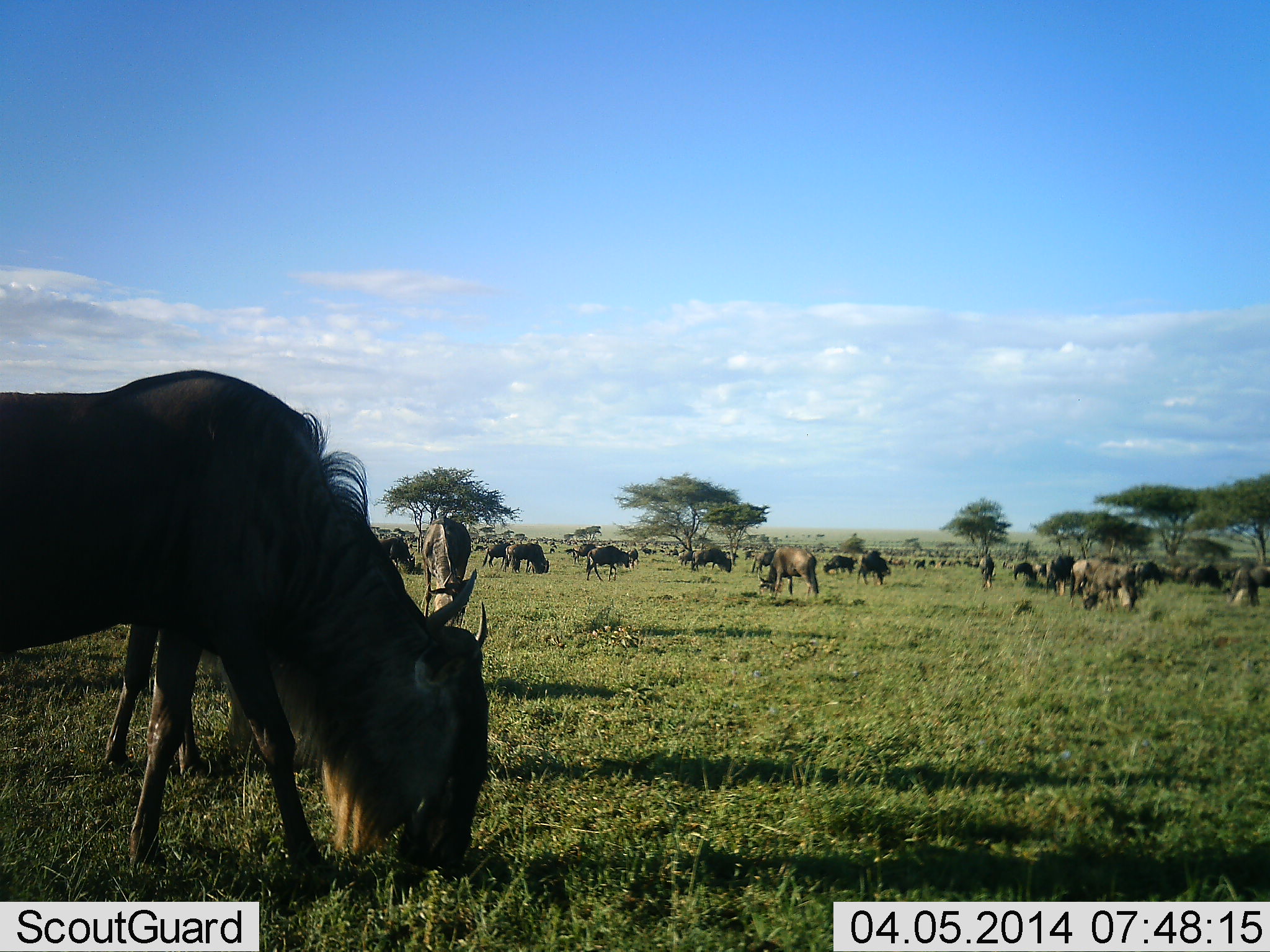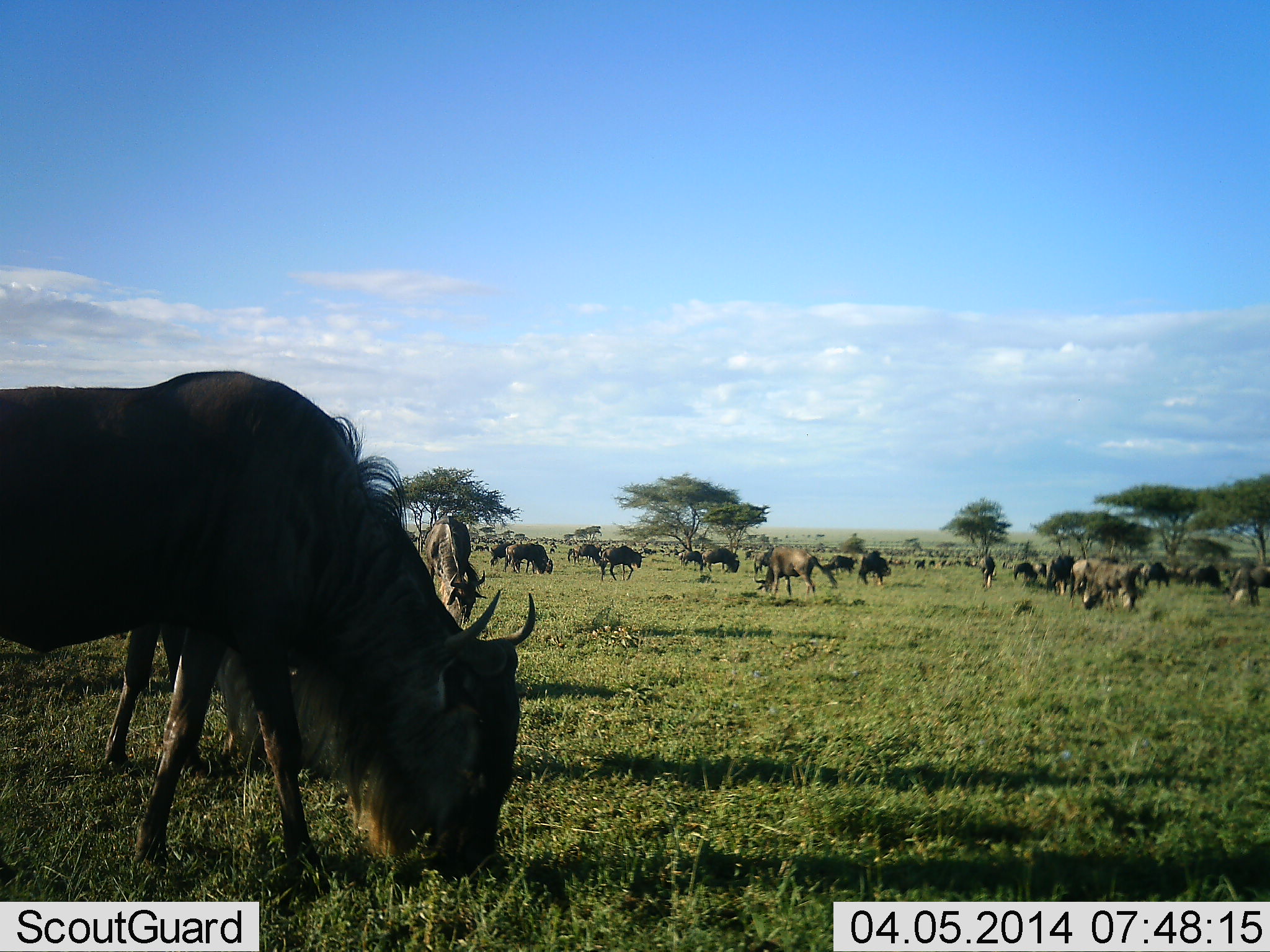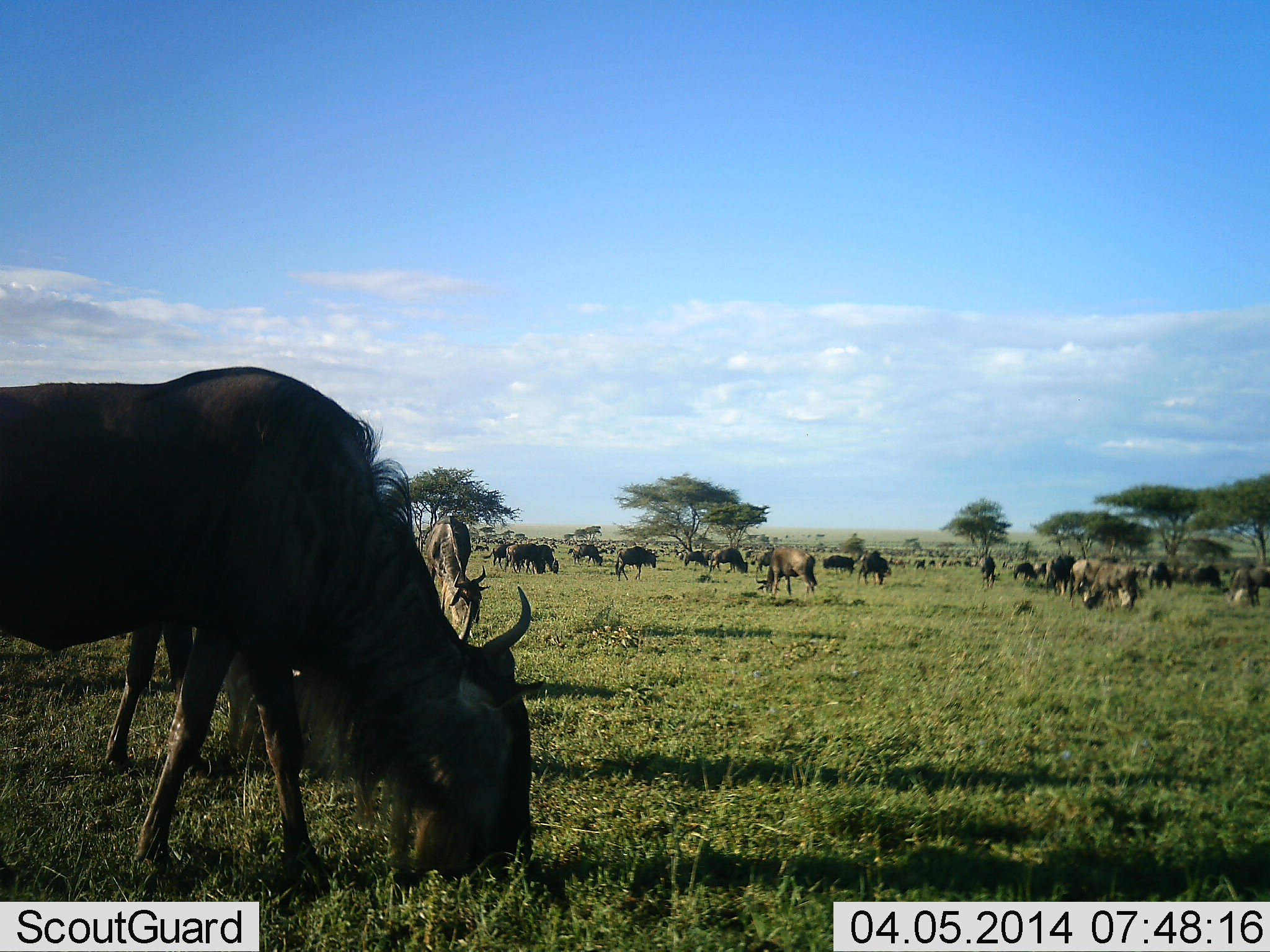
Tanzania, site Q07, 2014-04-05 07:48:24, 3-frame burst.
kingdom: Animalia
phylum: Chordata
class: Mammalia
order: Artiodactyla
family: Bovidae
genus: Connochaetes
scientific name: Connochaetes taurinus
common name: blue wildebeest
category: wildebeest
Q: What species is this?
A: Wildebeest (blue wildebeest) (Connochaetes taurinus).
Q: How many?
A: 51+.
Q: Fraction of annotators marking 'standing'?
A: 30%.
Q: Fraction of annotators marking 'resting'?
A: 0%.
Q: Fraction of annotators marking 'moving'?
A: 20%.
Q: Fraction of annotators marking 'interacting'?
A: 0%.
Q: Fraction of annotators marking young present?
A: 0%.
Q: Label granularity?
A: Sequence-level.